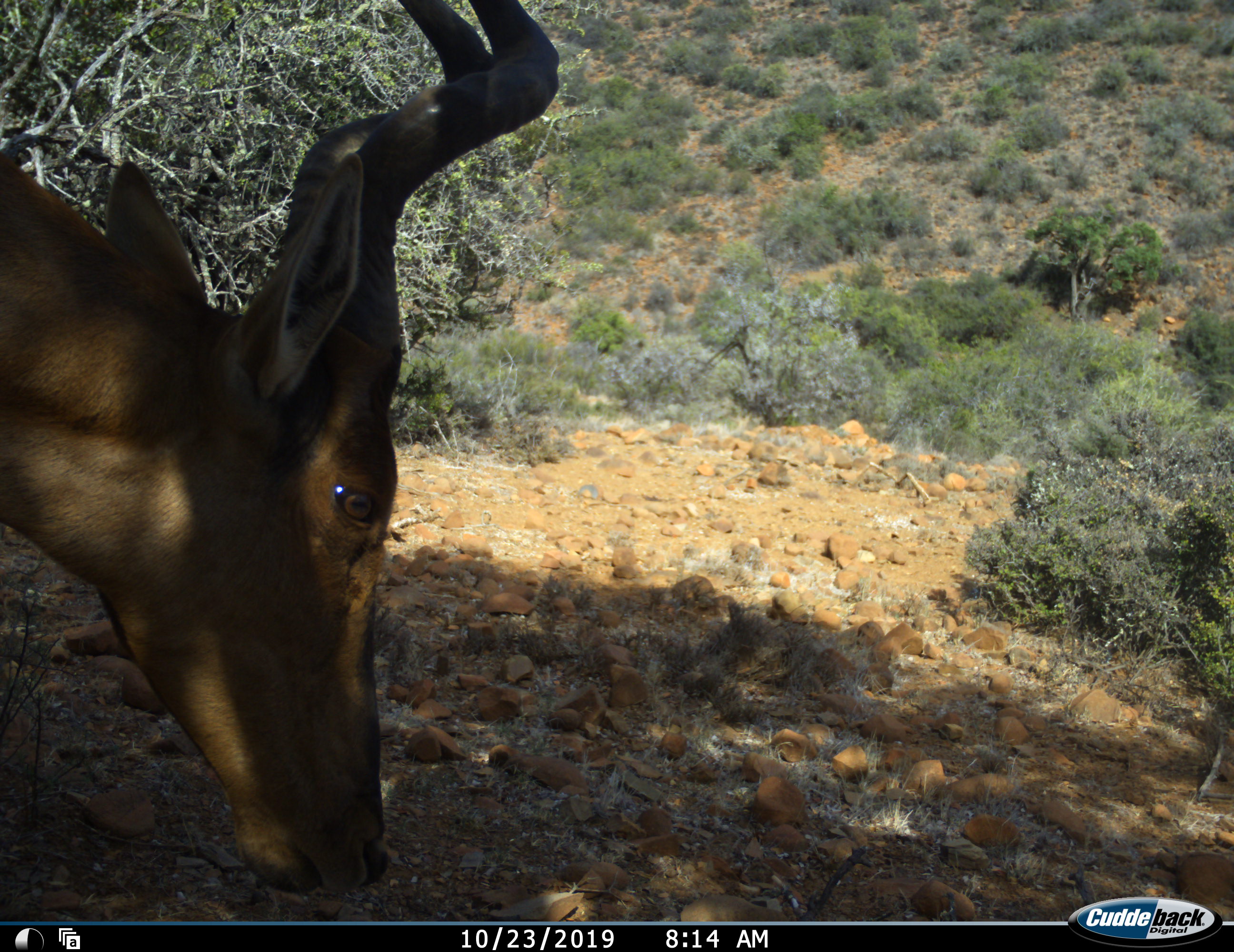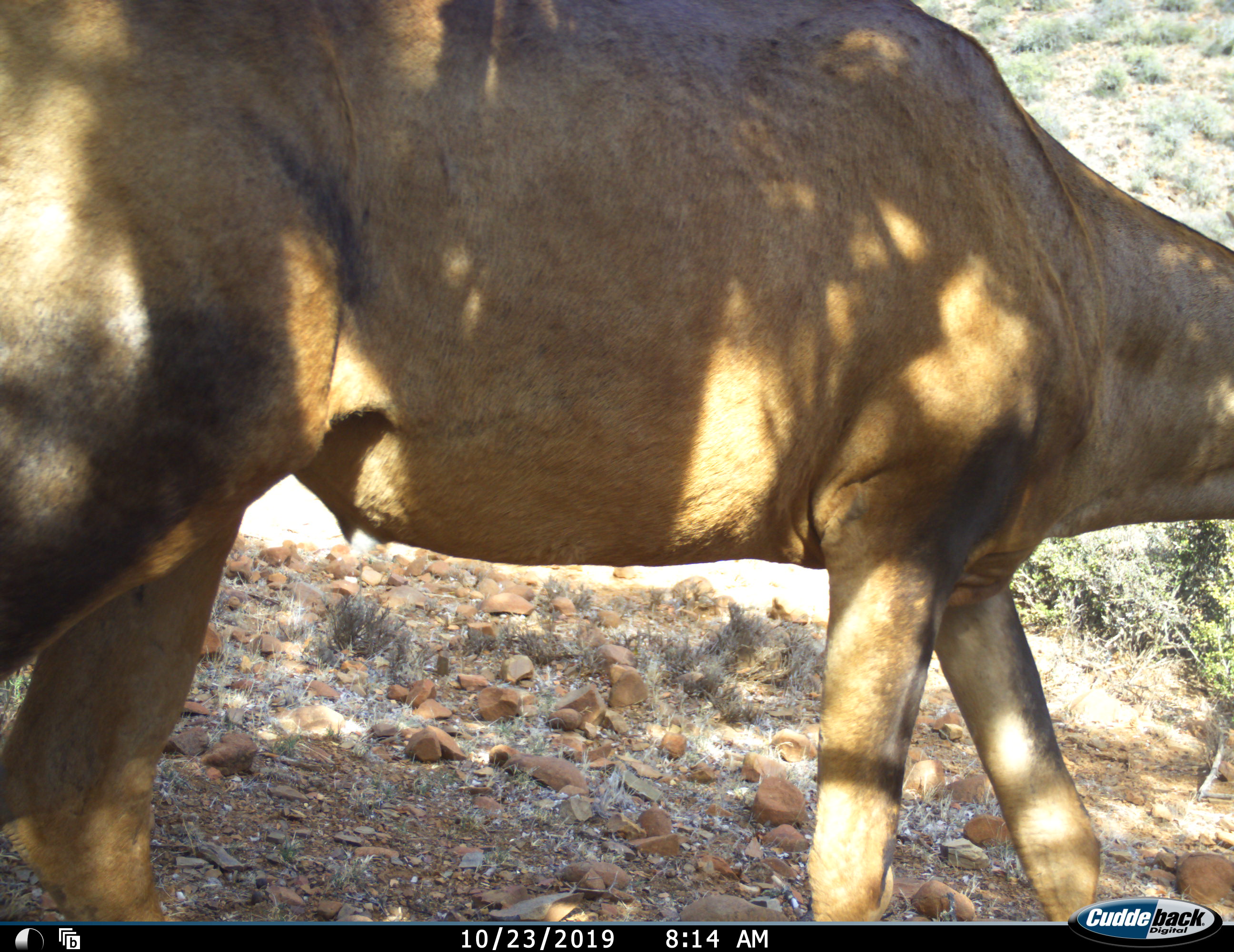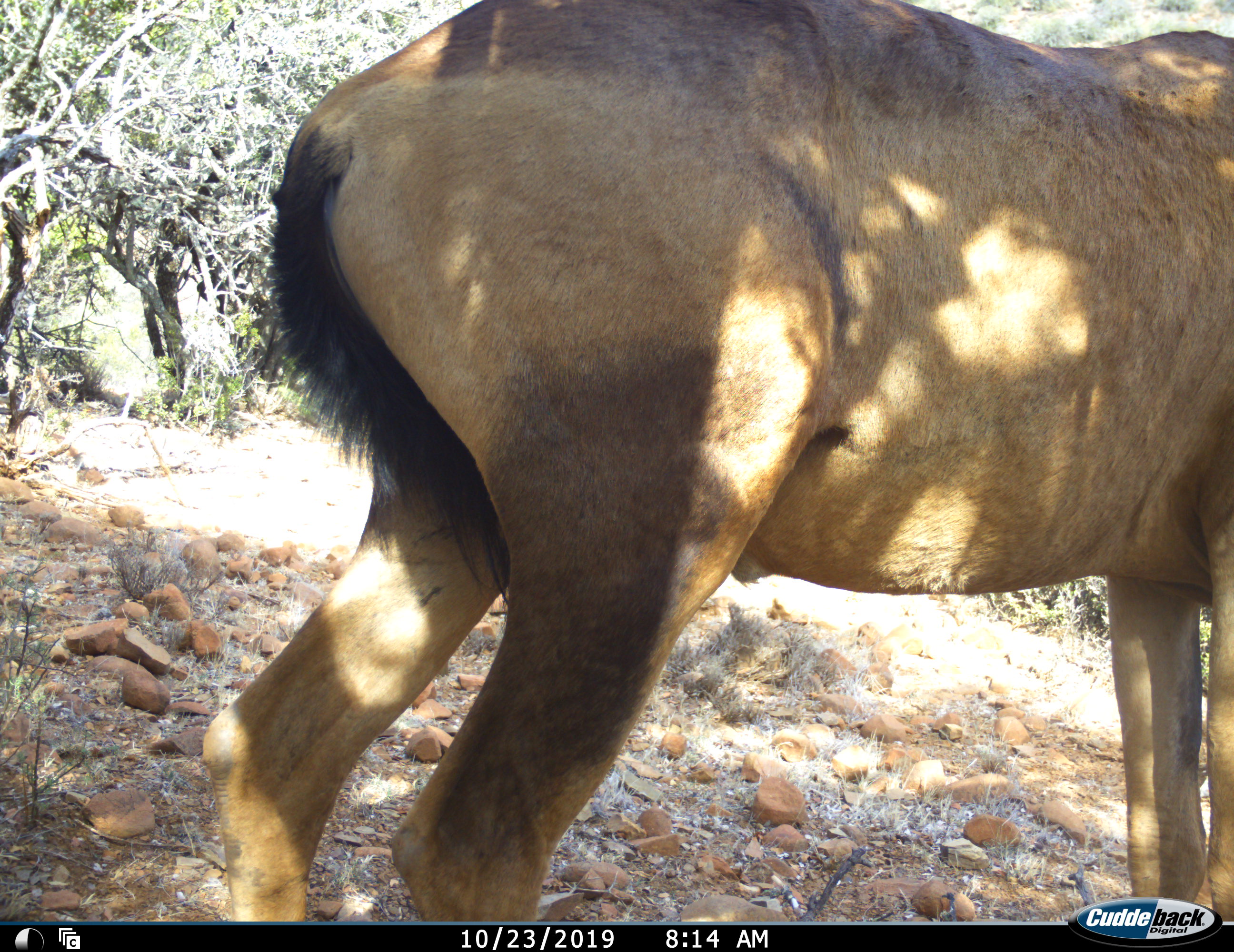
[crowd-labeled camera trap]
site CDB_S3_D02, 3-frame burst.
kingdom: Animalia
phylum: Chordata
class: Mammalia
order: Artiodactyla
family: Bovidae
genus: Alcelaphus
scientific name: Alcelaphus buselaphus caama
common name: red hartebeest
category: hartebeestred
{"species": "hartebeestred (red hartebeest) (Alcelaphus buselaphus caama)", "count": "1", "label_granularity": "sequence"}